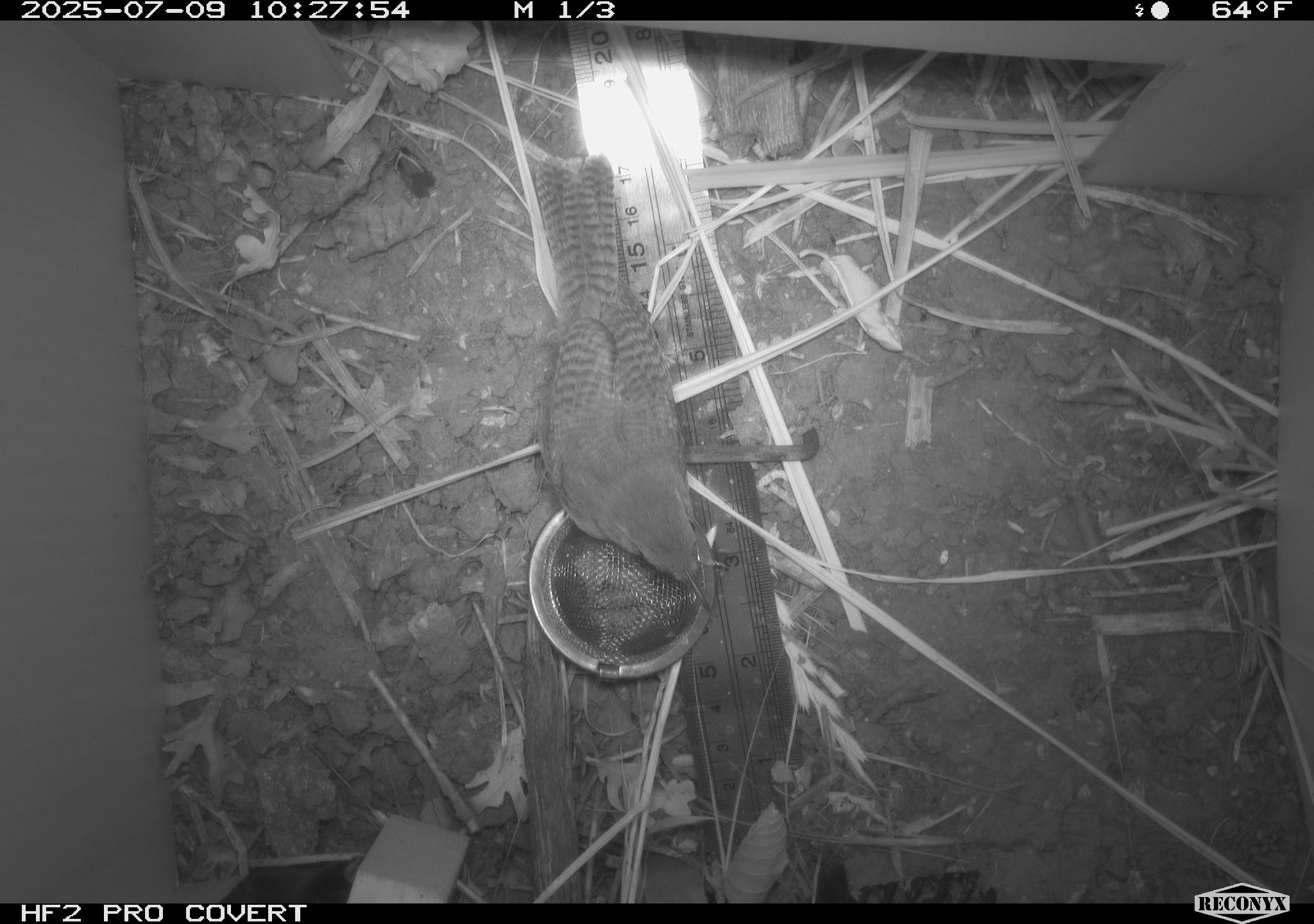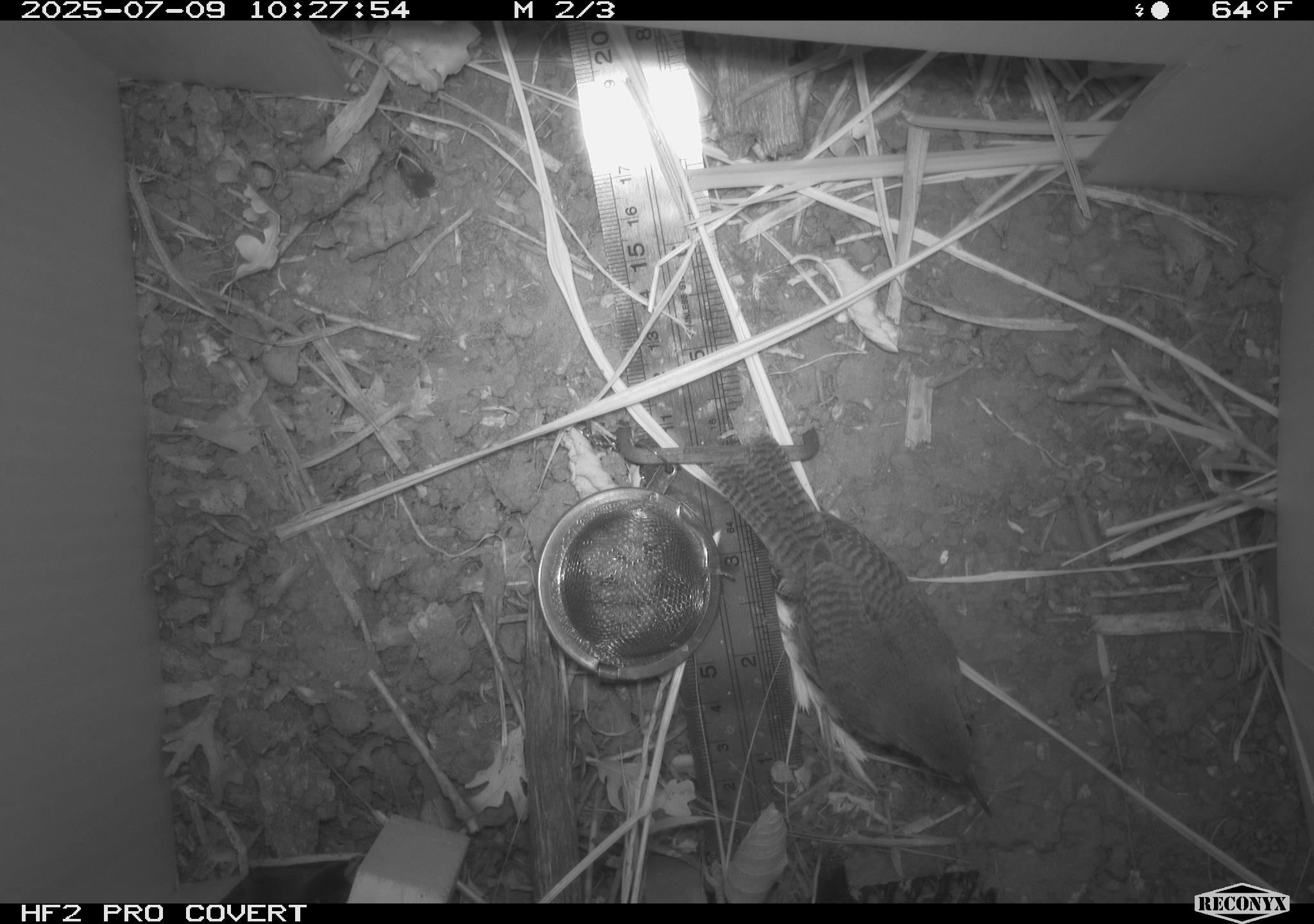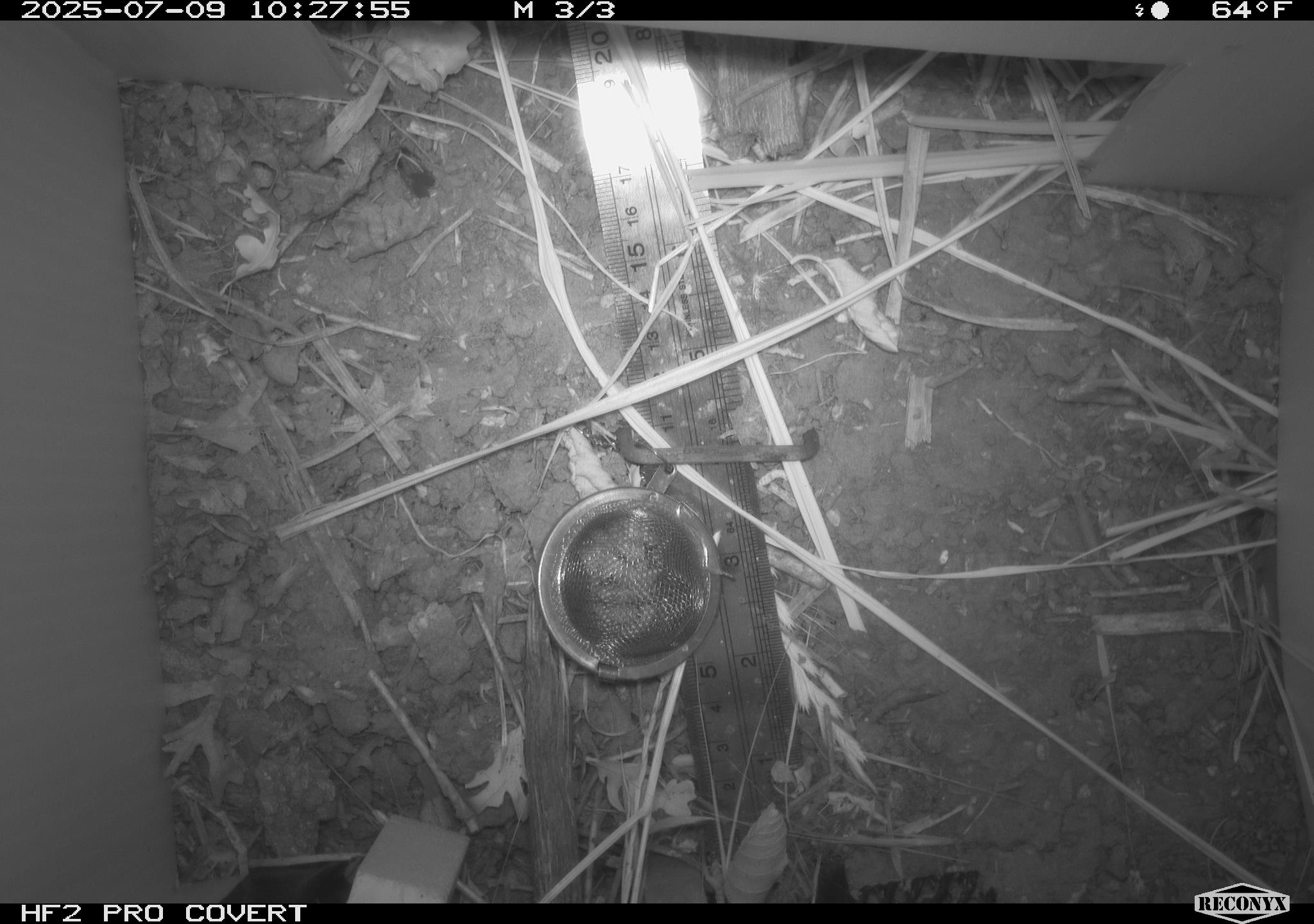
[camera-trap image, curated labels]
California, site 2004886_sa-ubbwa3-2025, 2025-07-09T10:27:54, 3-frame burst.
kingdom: Animalia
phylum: Chordata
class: Aves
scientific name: Aves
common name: bird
Bird (Aves).